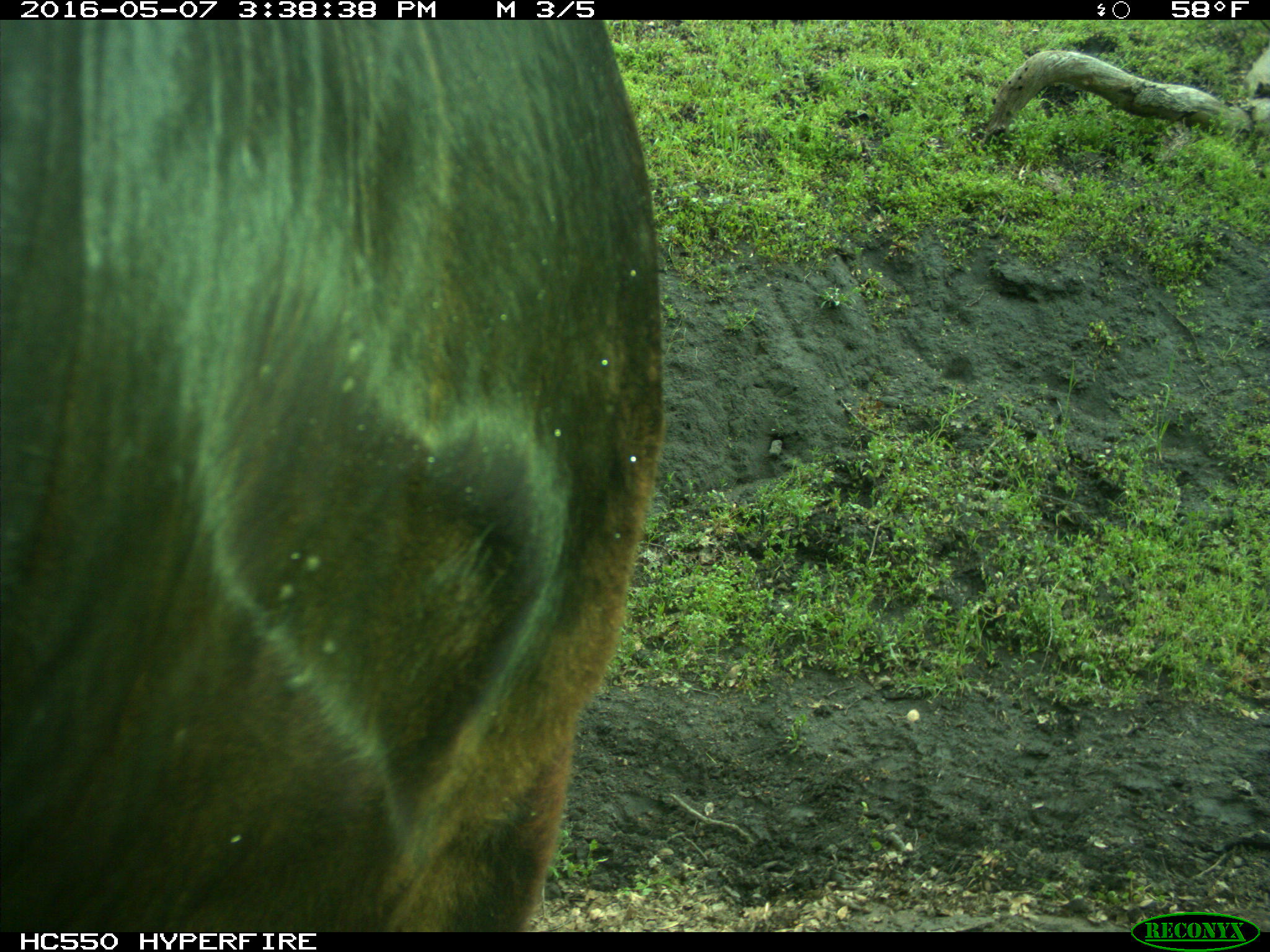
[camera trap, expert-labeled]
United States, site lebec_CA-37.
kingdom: Animalia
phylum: Chordata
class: Mammalia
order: Artiodactyla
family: Bovidae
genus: Bos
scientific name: Bos taurus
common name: domestic cow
Bos taurus (domestic cow).